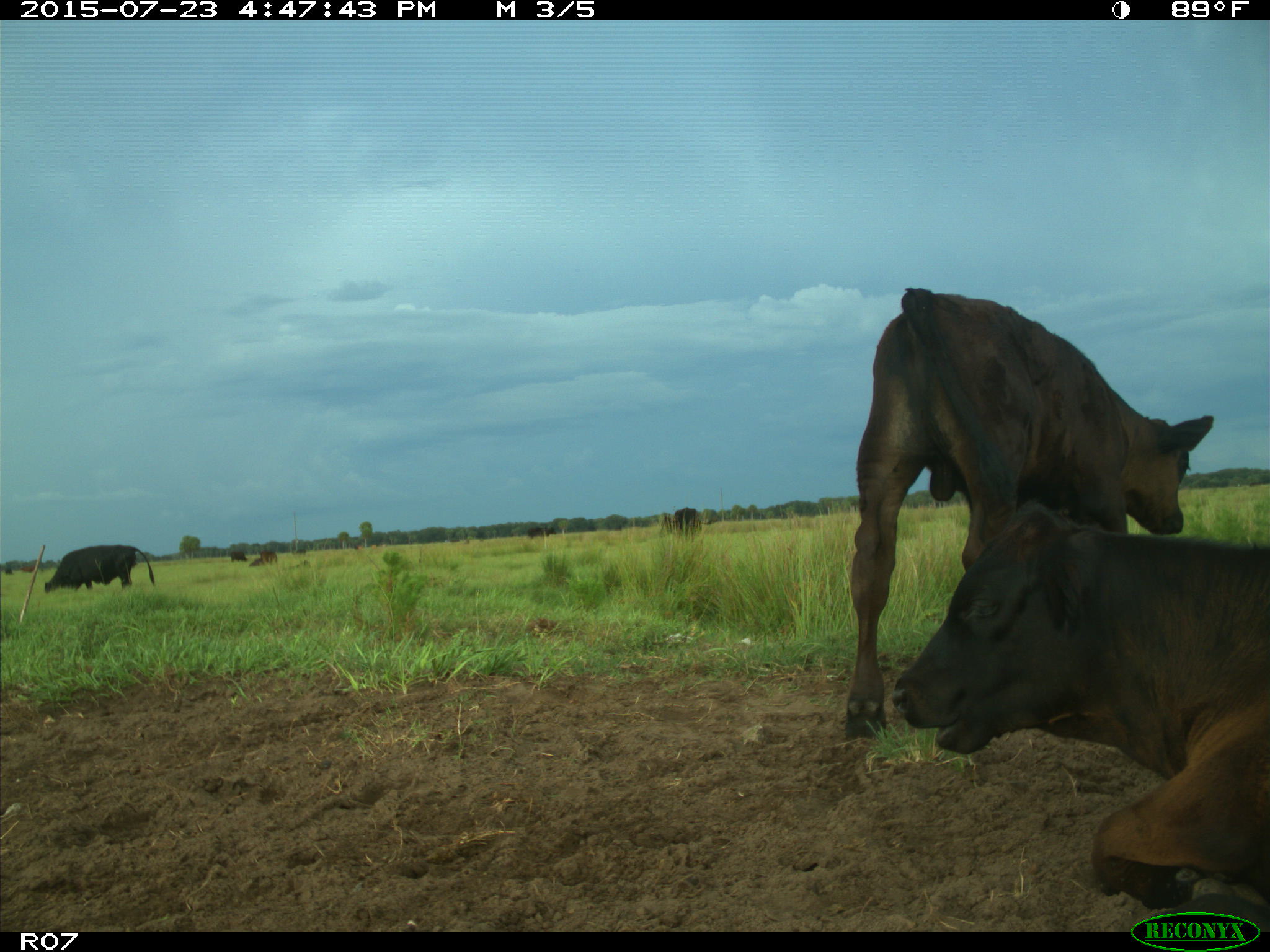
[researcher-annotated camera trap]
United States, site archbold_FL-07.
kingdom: Animalia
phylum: Chordata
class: Mammalia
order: Artiodactyla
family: Bovidae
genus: Bos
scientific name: Bos taurus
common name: domestic cow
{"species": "Bos taurus (domestic cow)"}